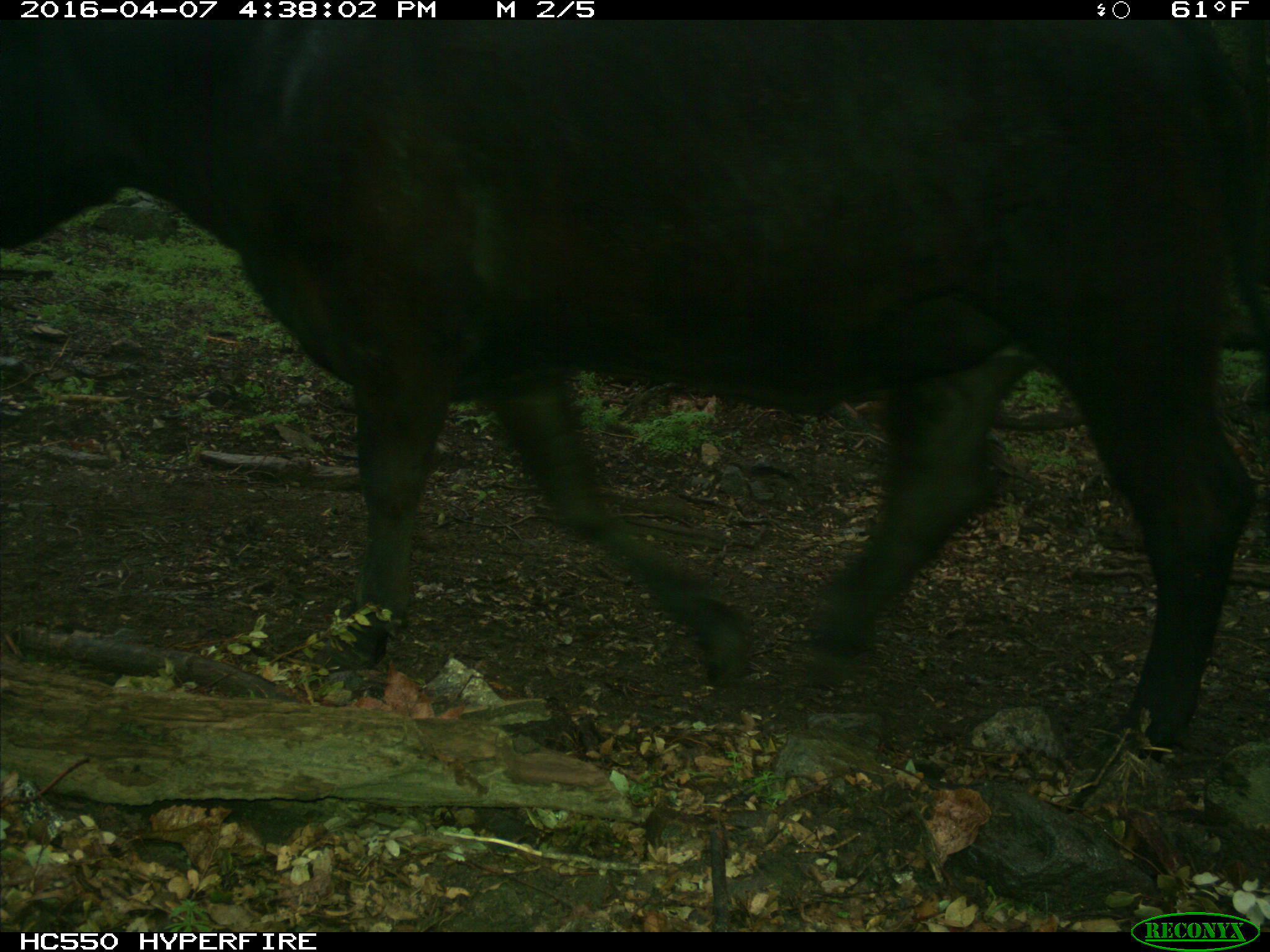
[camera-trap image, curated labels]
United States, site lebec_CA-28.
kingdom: Animalia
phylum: Chordata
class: Mammalia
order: Artiodactyla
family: Bovidae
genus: Bos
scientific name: Bos taurus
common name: domestic cow